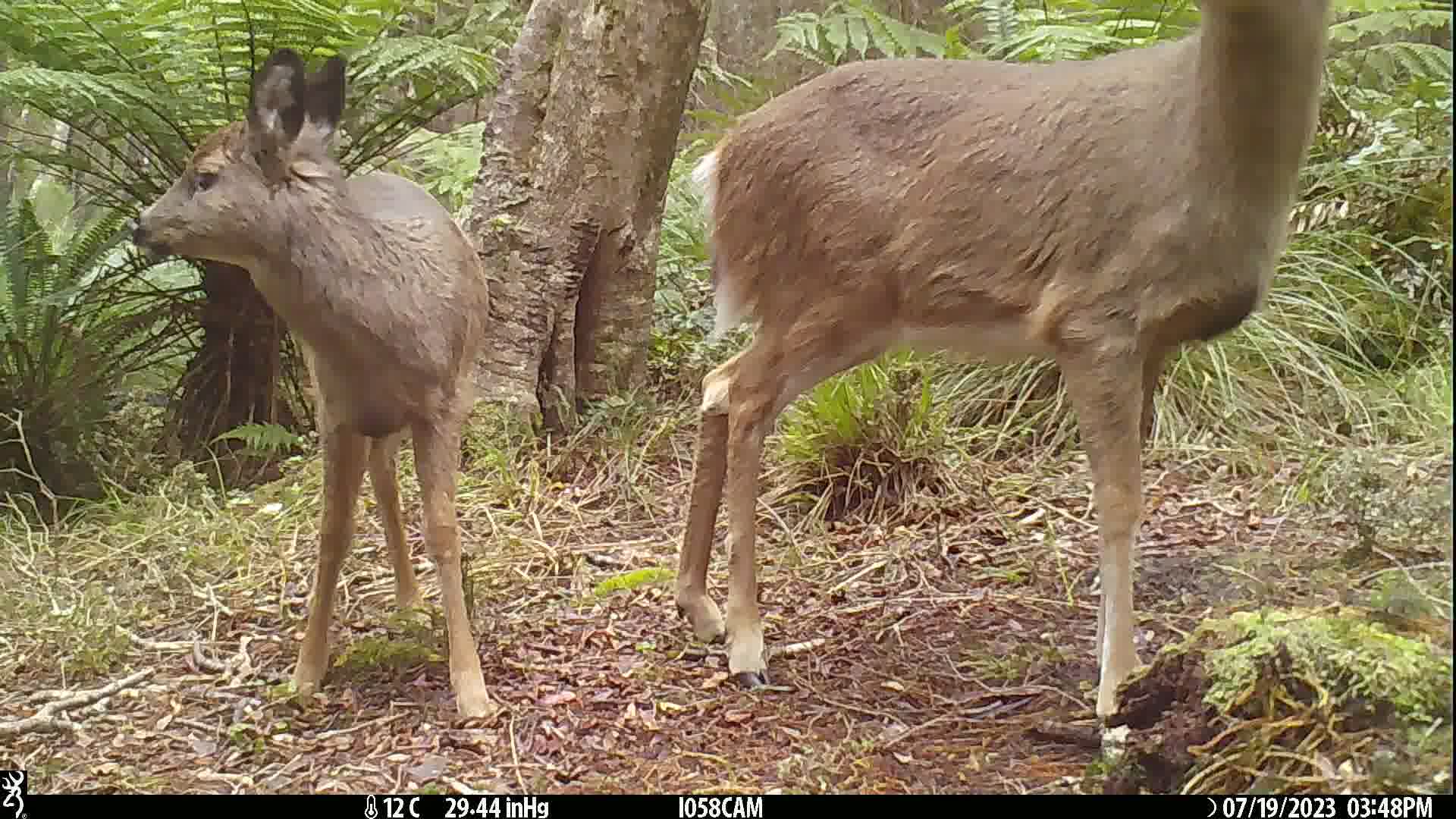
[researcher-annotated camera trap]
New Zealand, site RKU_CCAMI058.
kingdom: Animalia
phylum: Chordata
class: Mammalia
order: Artiodactyla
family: Cervidae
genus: Odocoileus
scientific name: Odocoileus virginianus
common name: white-tailed deer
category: white tailed deer